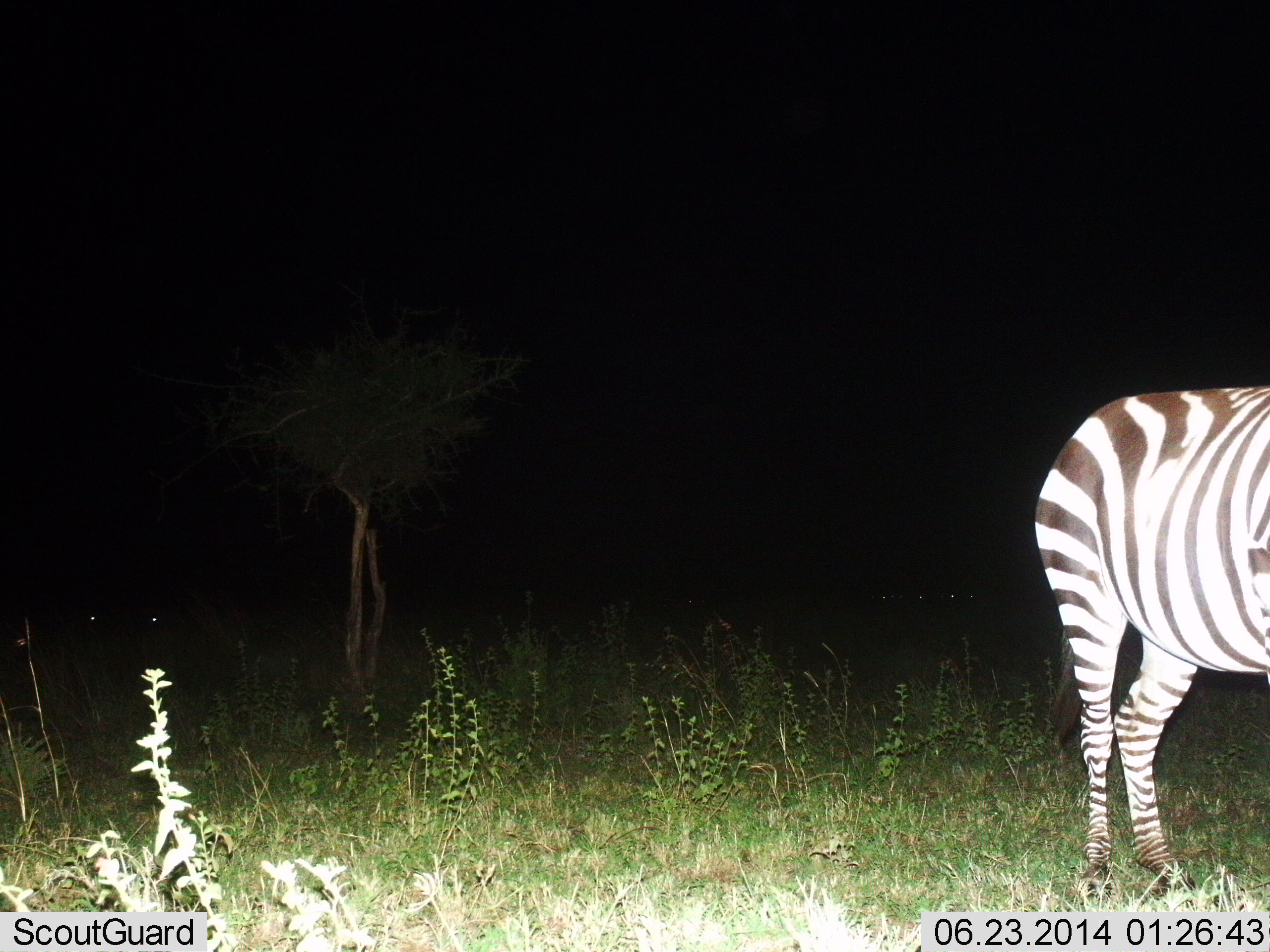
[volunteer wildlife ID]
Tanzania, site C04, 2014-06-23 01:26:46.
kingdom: Animalia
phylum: Chordata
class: Mammalia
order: Perissodactyla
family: Equidae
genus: Equus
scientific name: Equus quagga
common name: plains zebra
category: zebra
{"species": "zebra (plains zebra) (Equus quagga)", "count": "1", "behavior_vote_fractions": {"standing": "100%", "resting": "0%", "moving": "0%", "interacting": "0%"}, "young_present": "0%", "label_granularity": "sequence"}